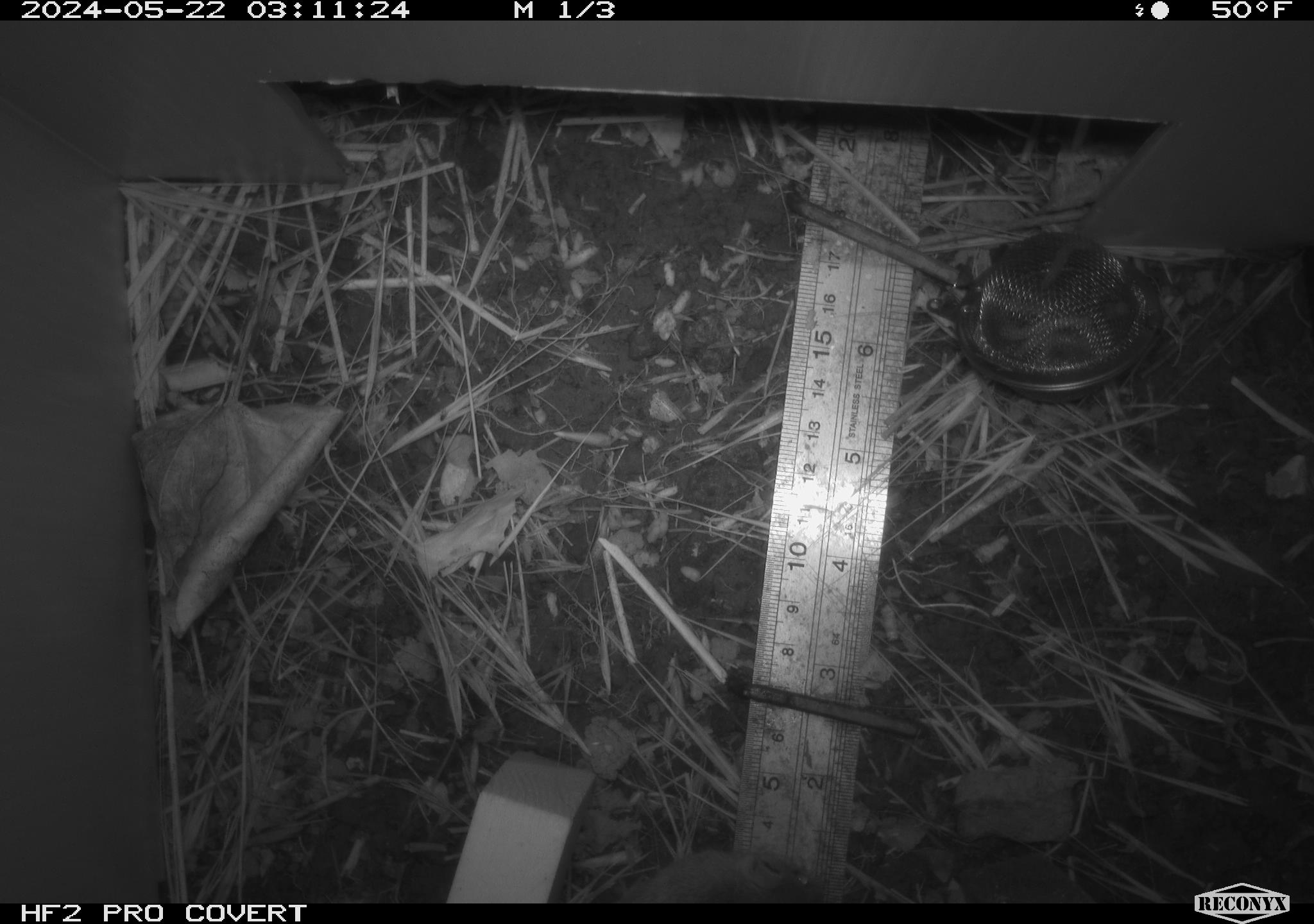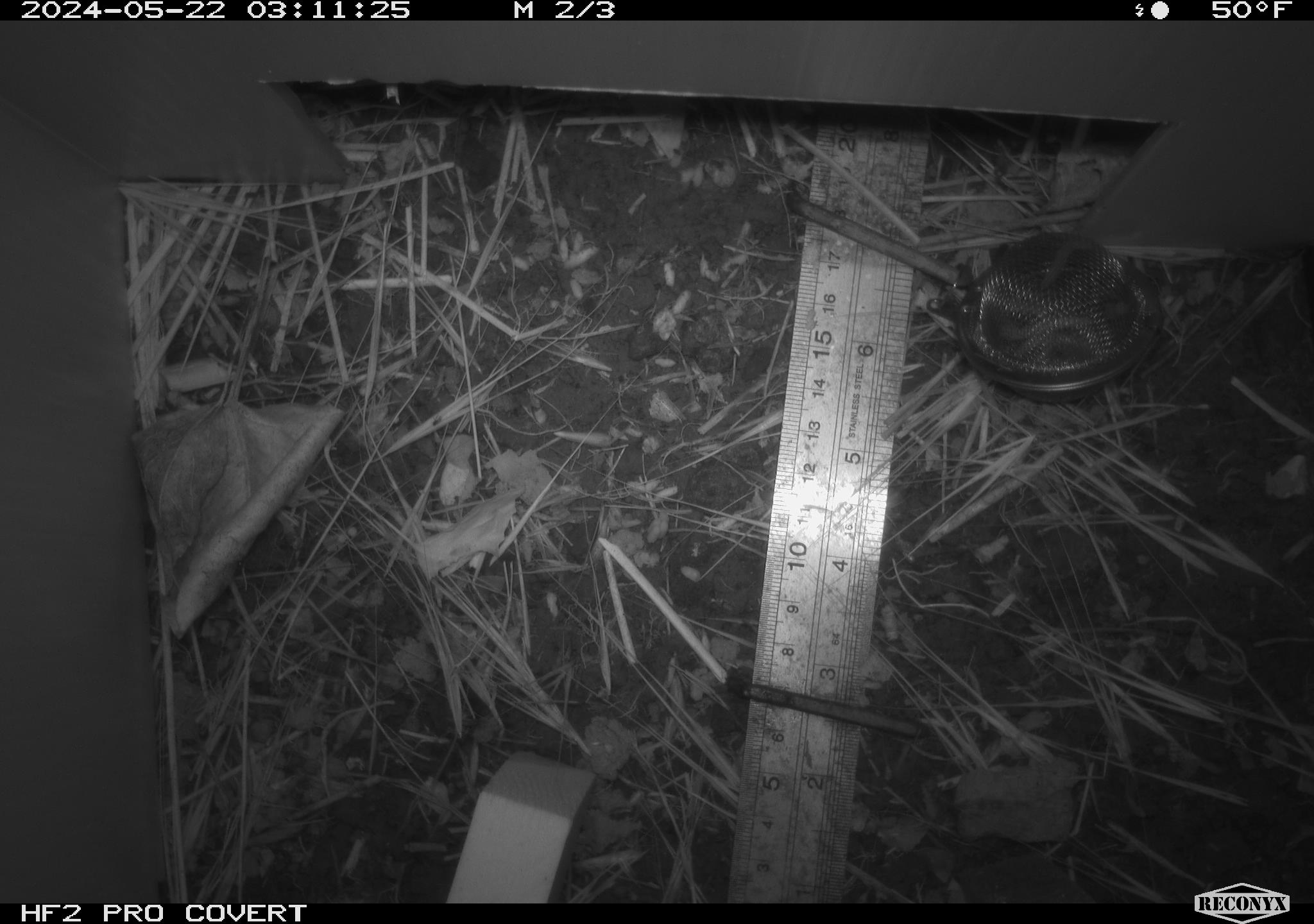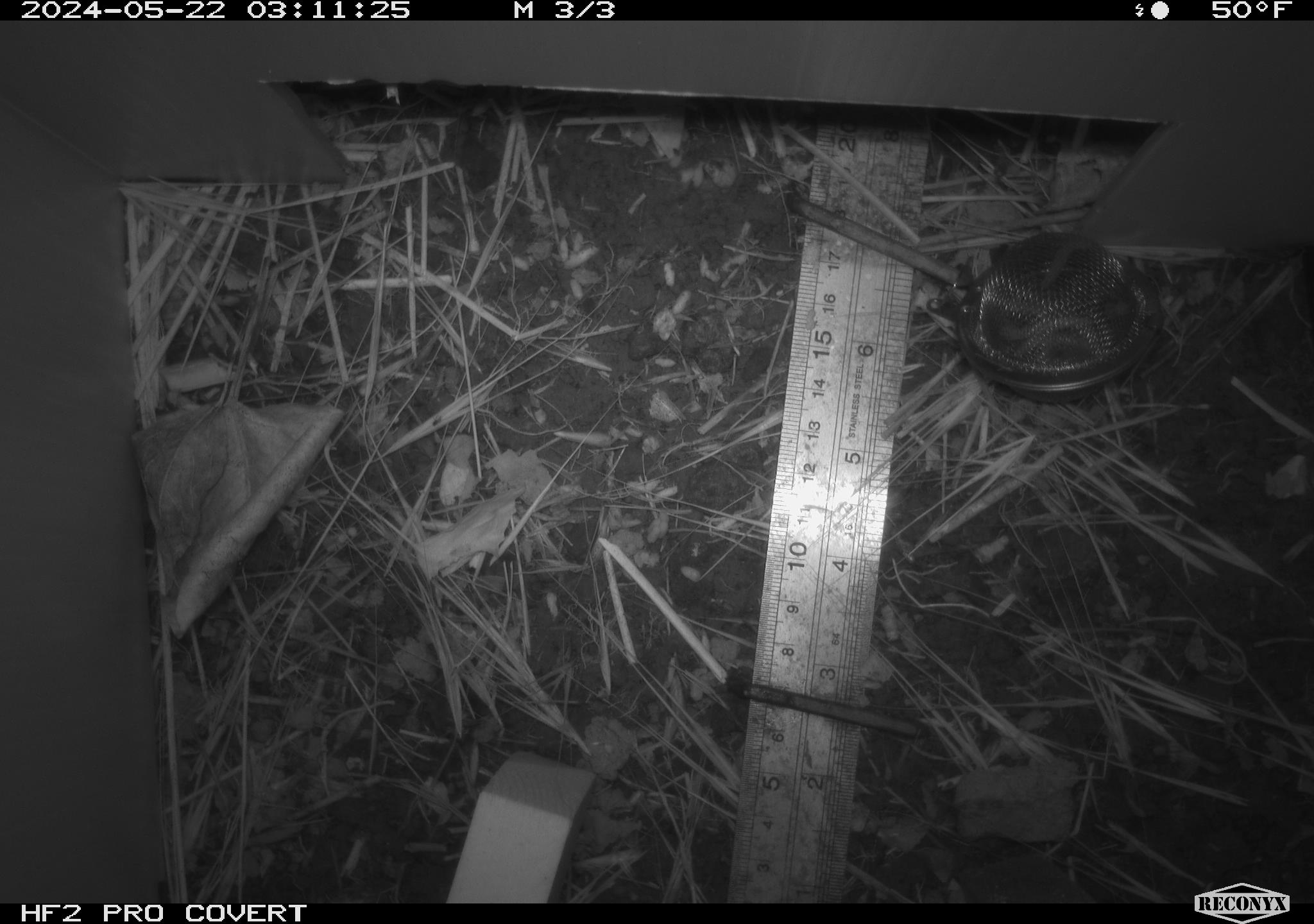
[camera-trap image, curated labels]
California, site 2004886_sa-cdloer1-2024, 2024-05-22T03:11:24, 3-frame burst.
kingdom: Animalia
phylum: Chordata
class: Mammalia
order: Rodentia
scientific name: Rodentia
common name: mouse species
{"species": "mouse species (Rodentia)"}